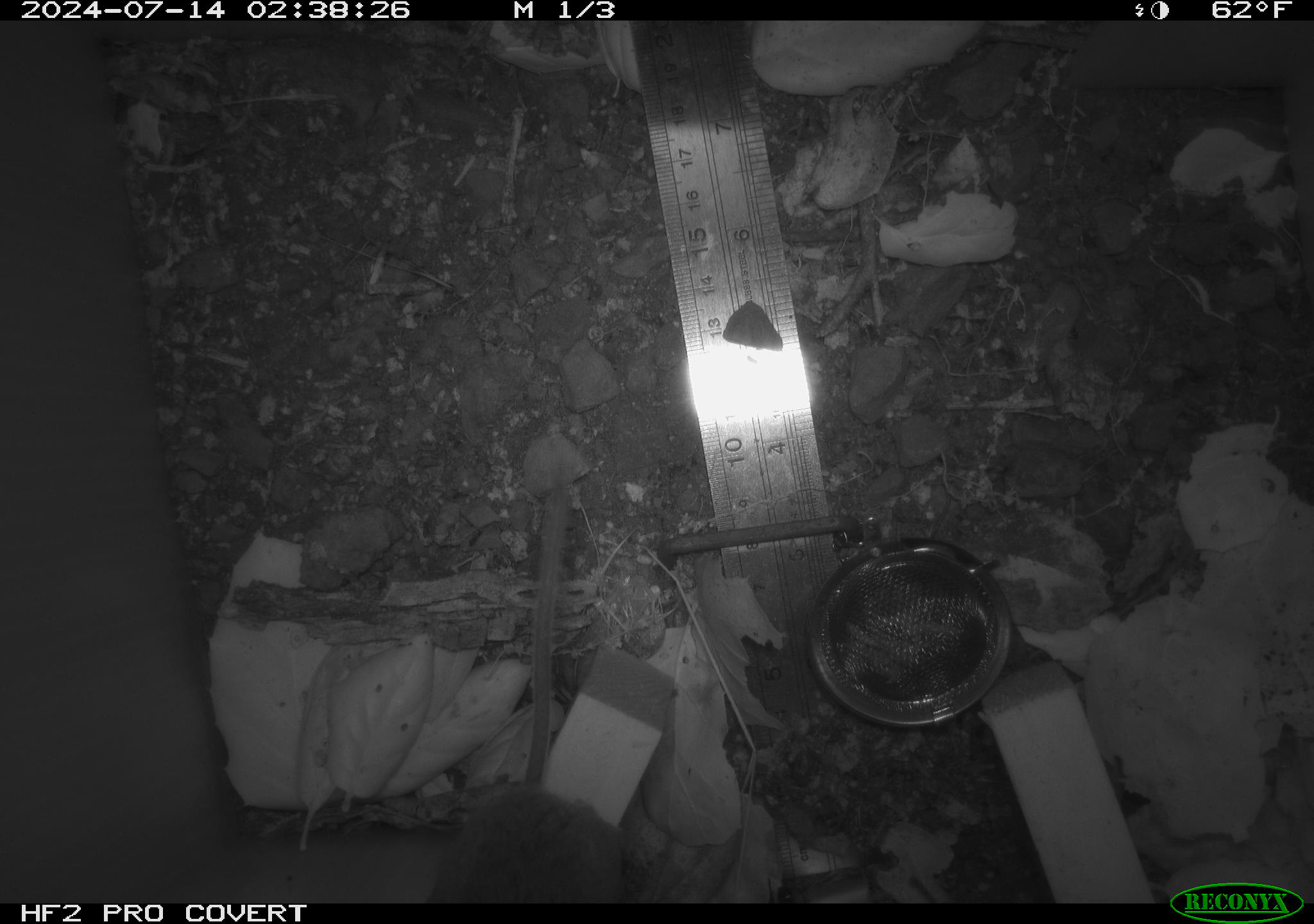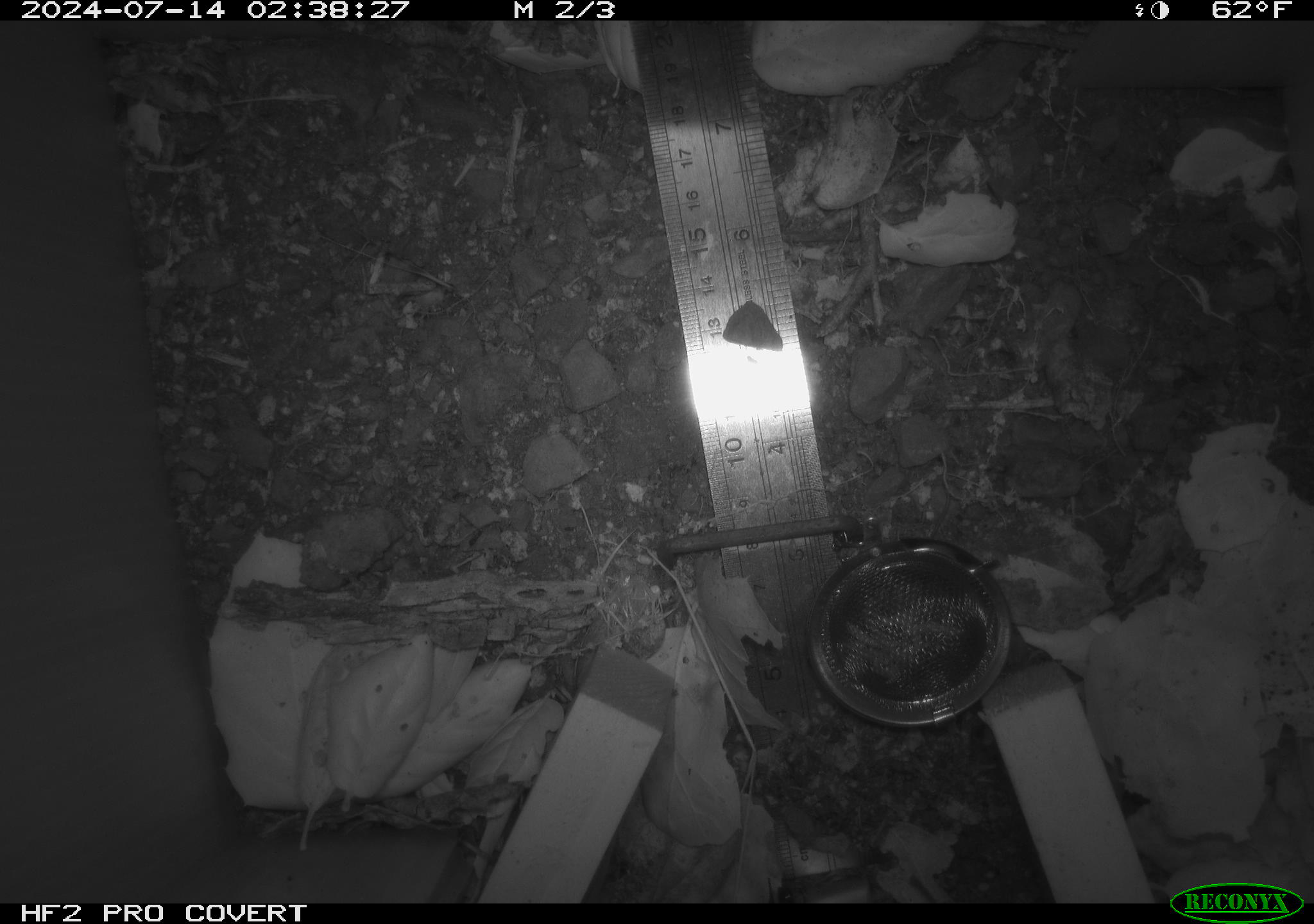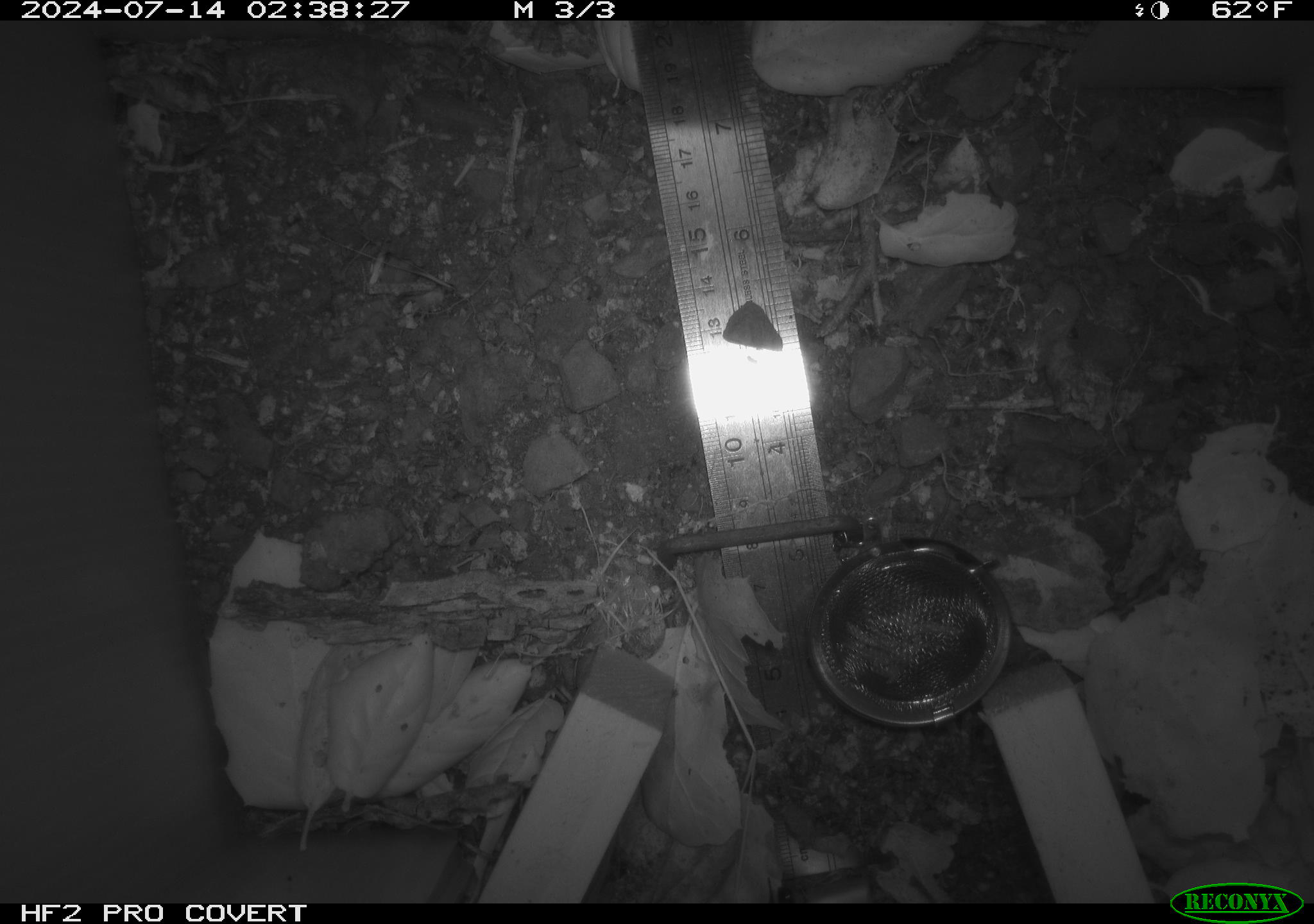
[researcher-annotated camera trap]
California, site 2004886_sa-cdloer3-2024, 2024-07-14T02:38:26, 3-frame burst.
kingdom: Animalia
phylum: Chordata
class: Mammalia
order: Rodentia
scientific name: Rodentia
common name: rodent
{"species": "rodent (Rodentia)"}